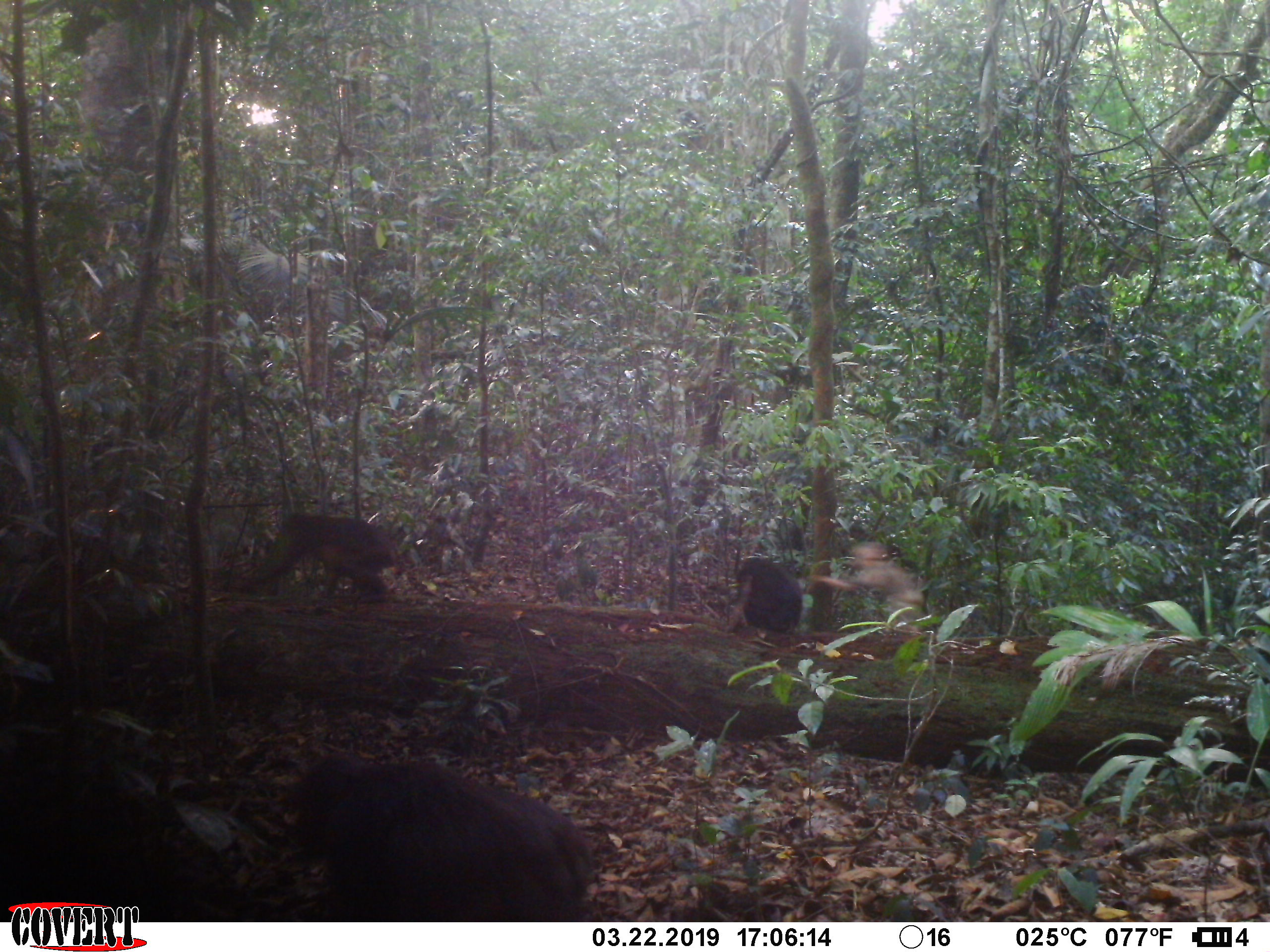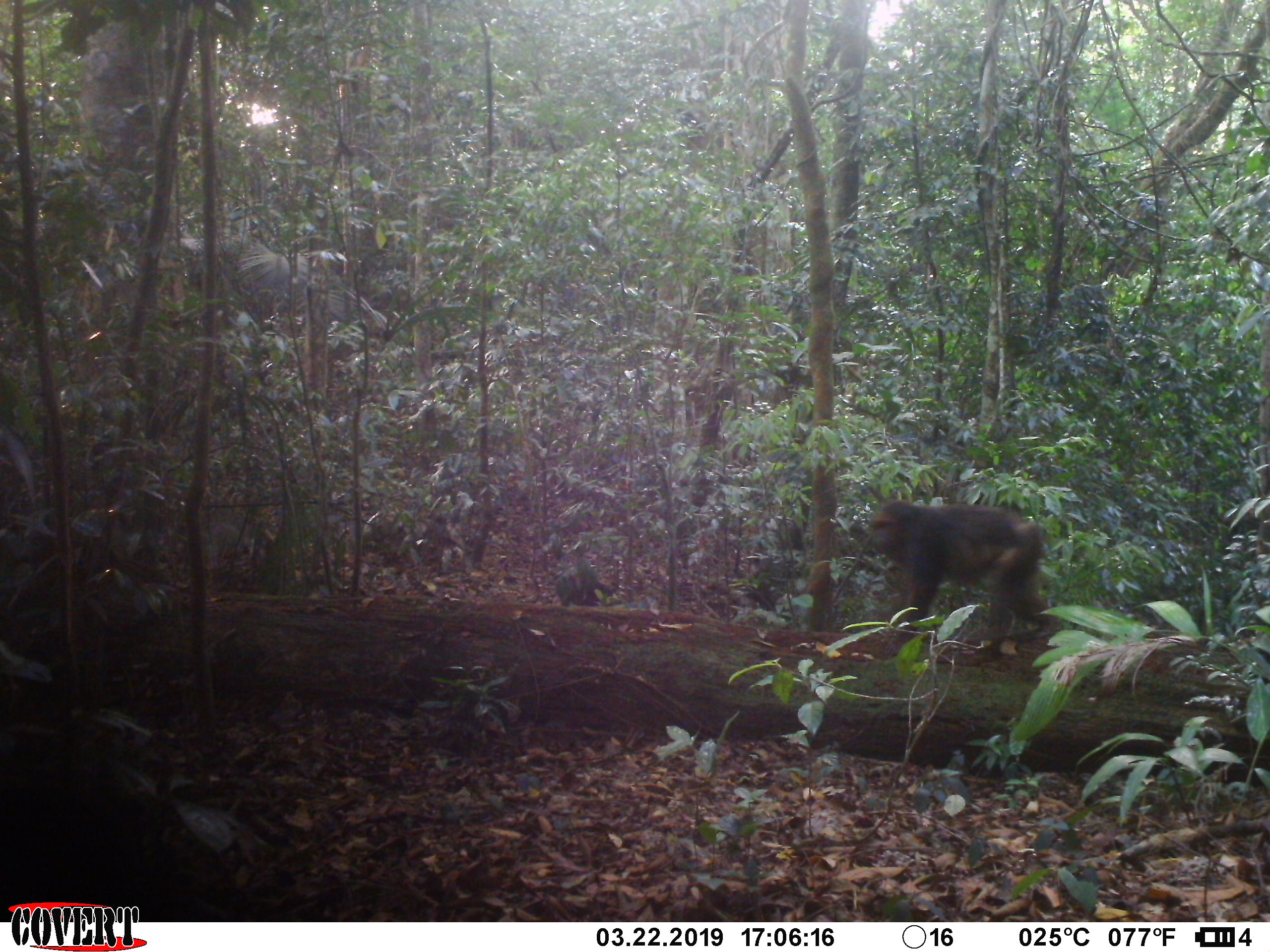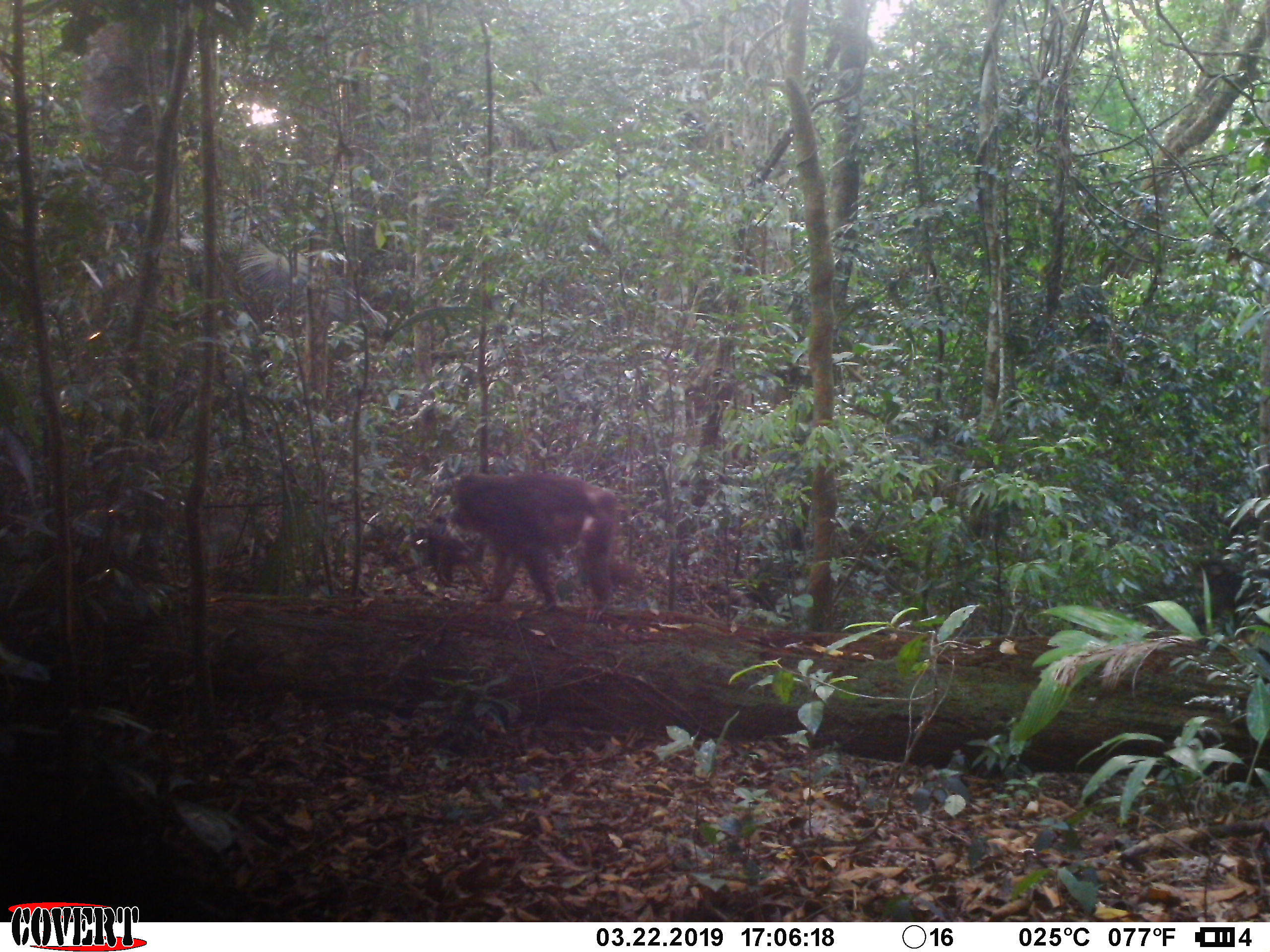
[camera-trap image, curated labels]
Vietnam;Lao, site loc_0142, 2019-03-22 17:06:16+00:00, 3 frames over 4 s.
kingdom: Animalia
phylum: Chordata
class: Mammalia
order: Primates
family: Cercopithecidae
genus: Macaca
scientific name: Macaca arctoides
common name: stump-tailed macaque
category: stump tailed macaque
Stump tailed macaque (stump-tailed macaque) (Macaca arctoides). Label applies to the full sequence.